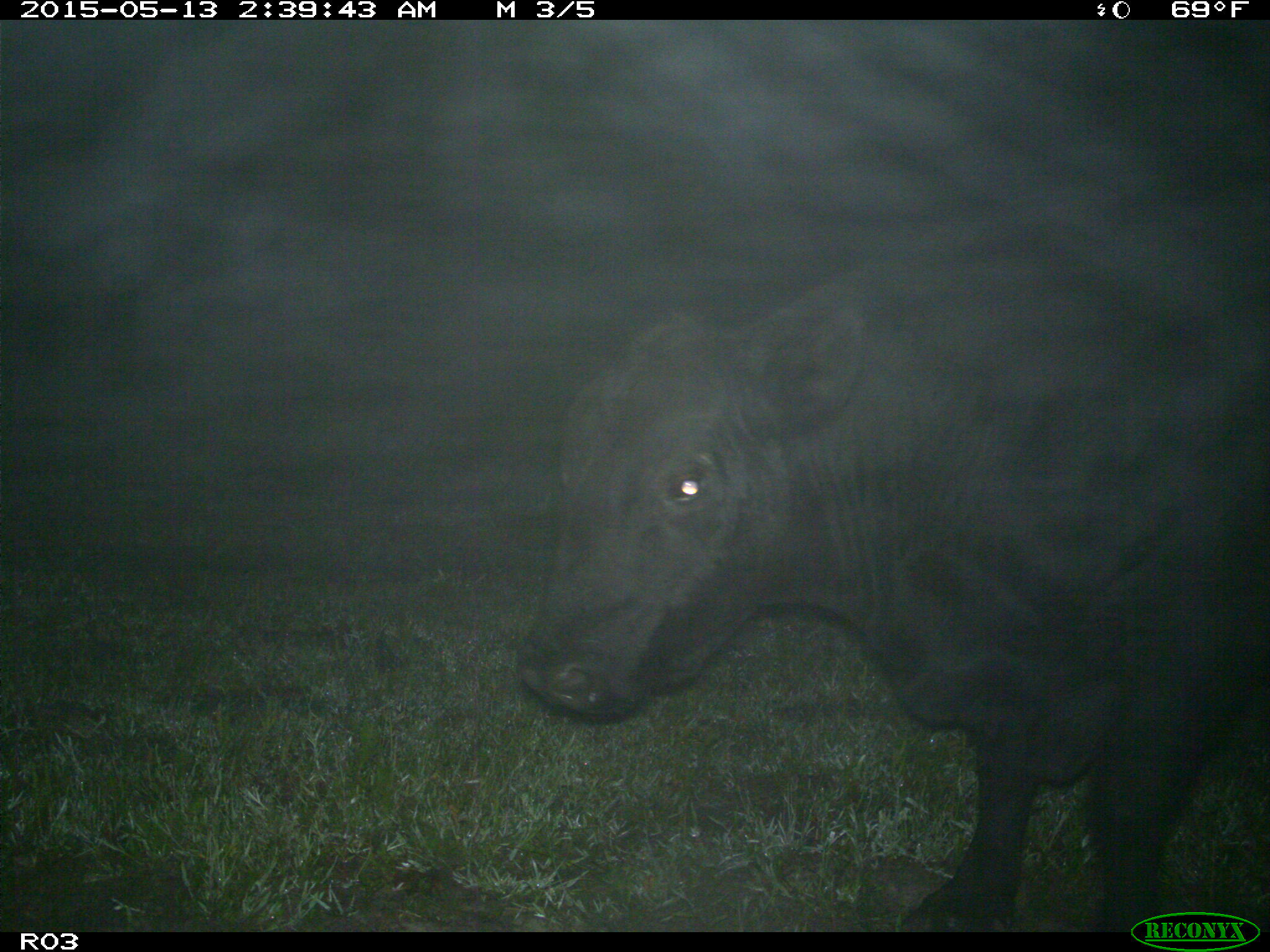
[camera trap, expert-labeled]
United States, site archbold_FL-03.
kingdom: Animalia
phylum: Chordata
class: Mammalia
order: Artiodactyla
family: Bovidae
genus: Bos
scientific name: Bos taurus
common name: domestic cow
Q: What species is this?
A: Bos taurus (domestic cow).